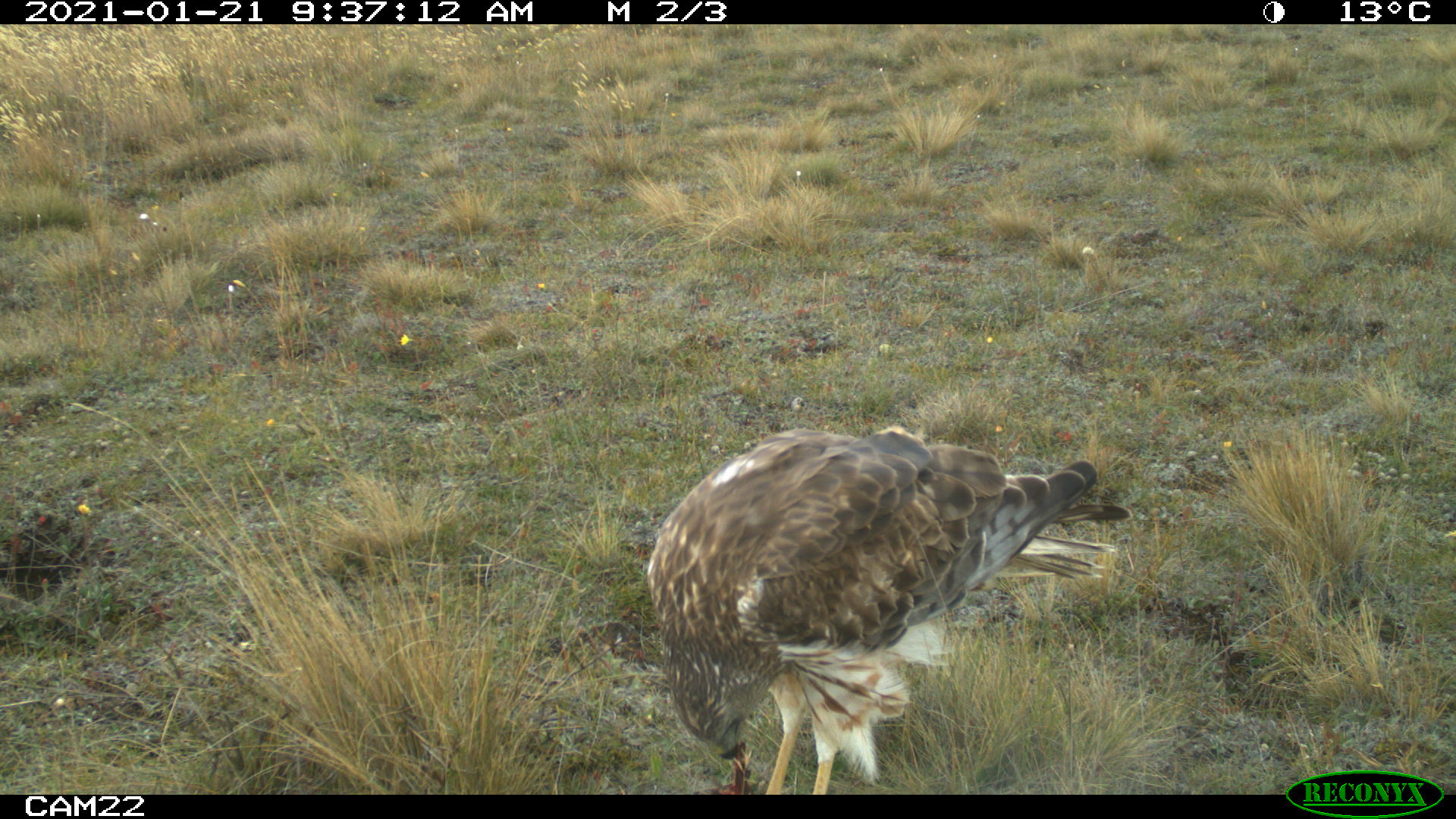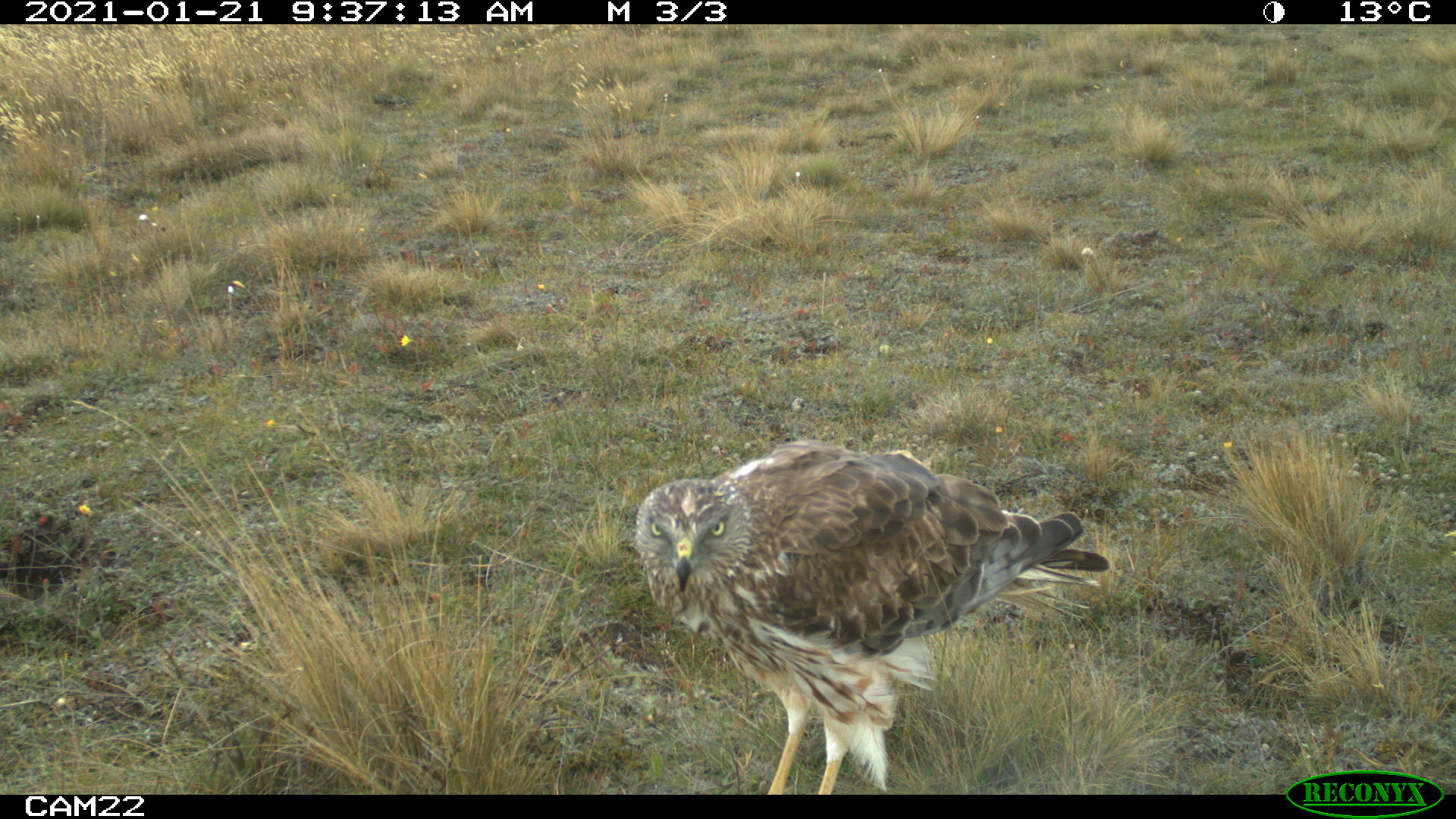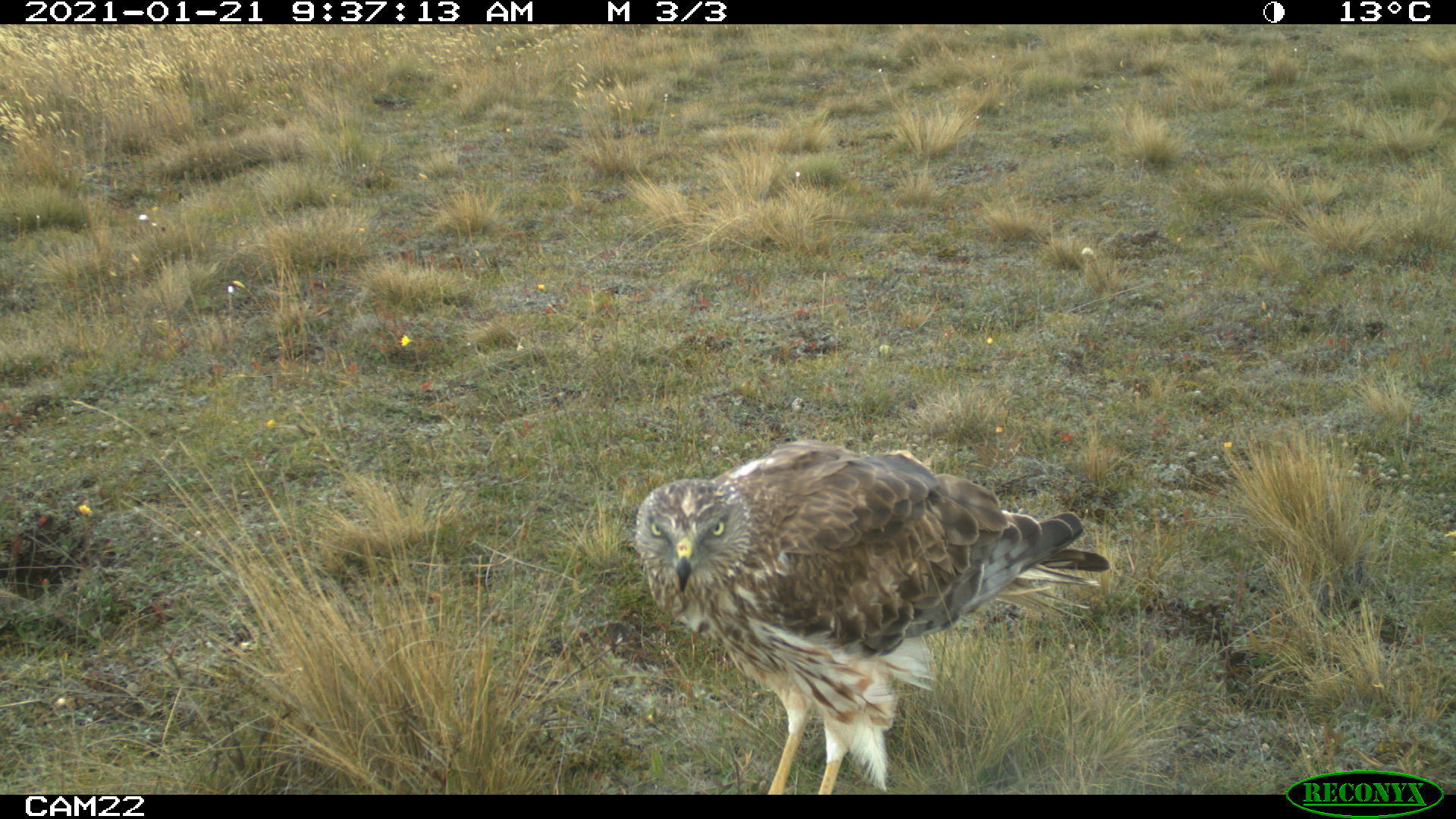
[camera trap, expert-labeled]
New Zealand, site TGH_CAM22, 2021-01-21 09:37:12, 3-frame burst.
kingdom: Animalia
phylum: Chordata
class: Aves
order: Accipitriformes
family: Accipitridae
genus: Circus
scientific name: Circus approximans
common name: swamp harrier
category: harrier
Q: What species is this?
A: Harrier (swamp harrier) (Circus approximans).